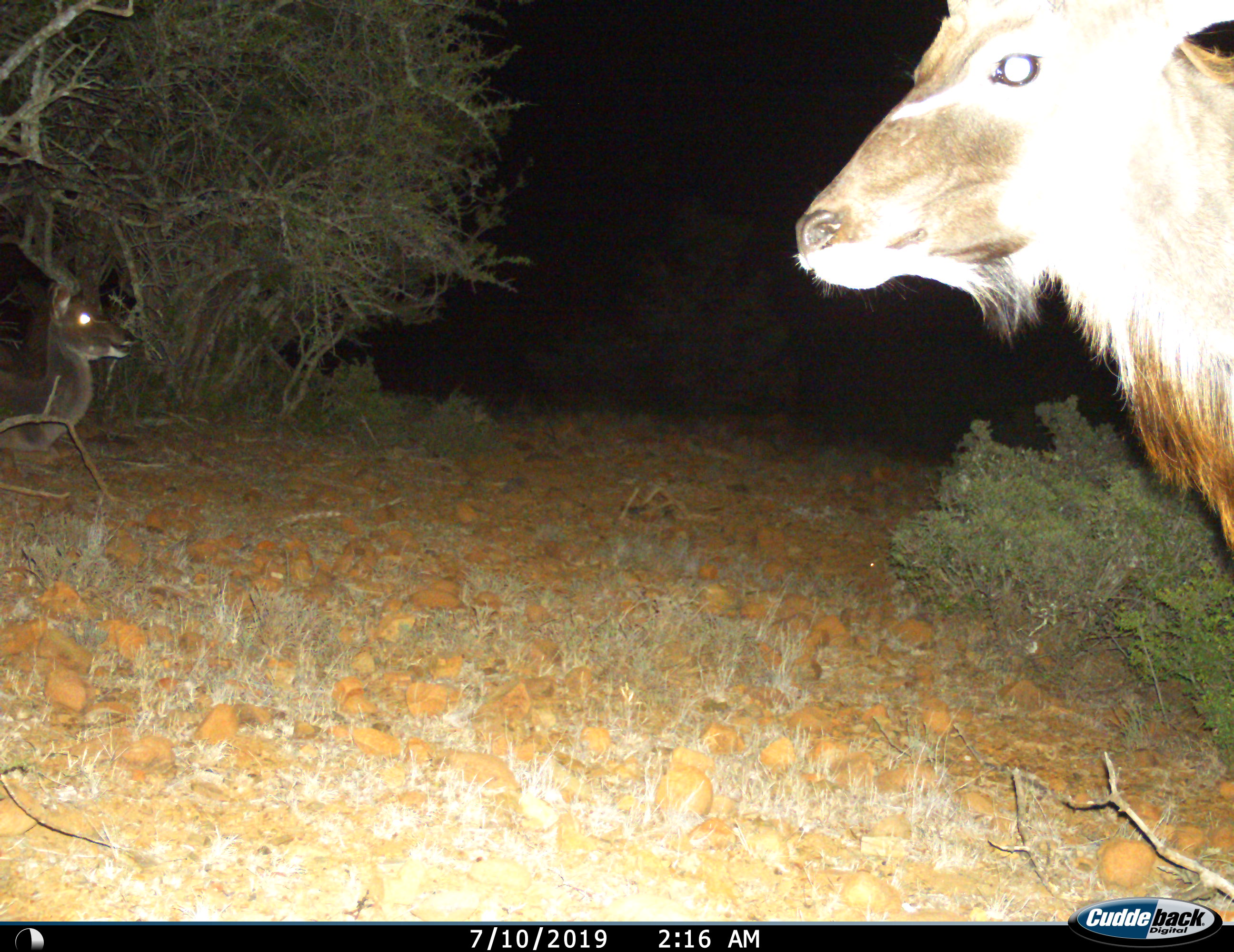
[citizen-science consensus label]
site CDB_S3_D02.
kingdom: Animalia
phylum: Chordata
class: Mammalia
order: Artiodactyla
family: Bovidae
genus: Tragelaphus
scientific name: Tragelaphus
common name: kudu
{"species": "kudu (Tragelaphus)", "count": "2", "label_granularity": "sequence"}